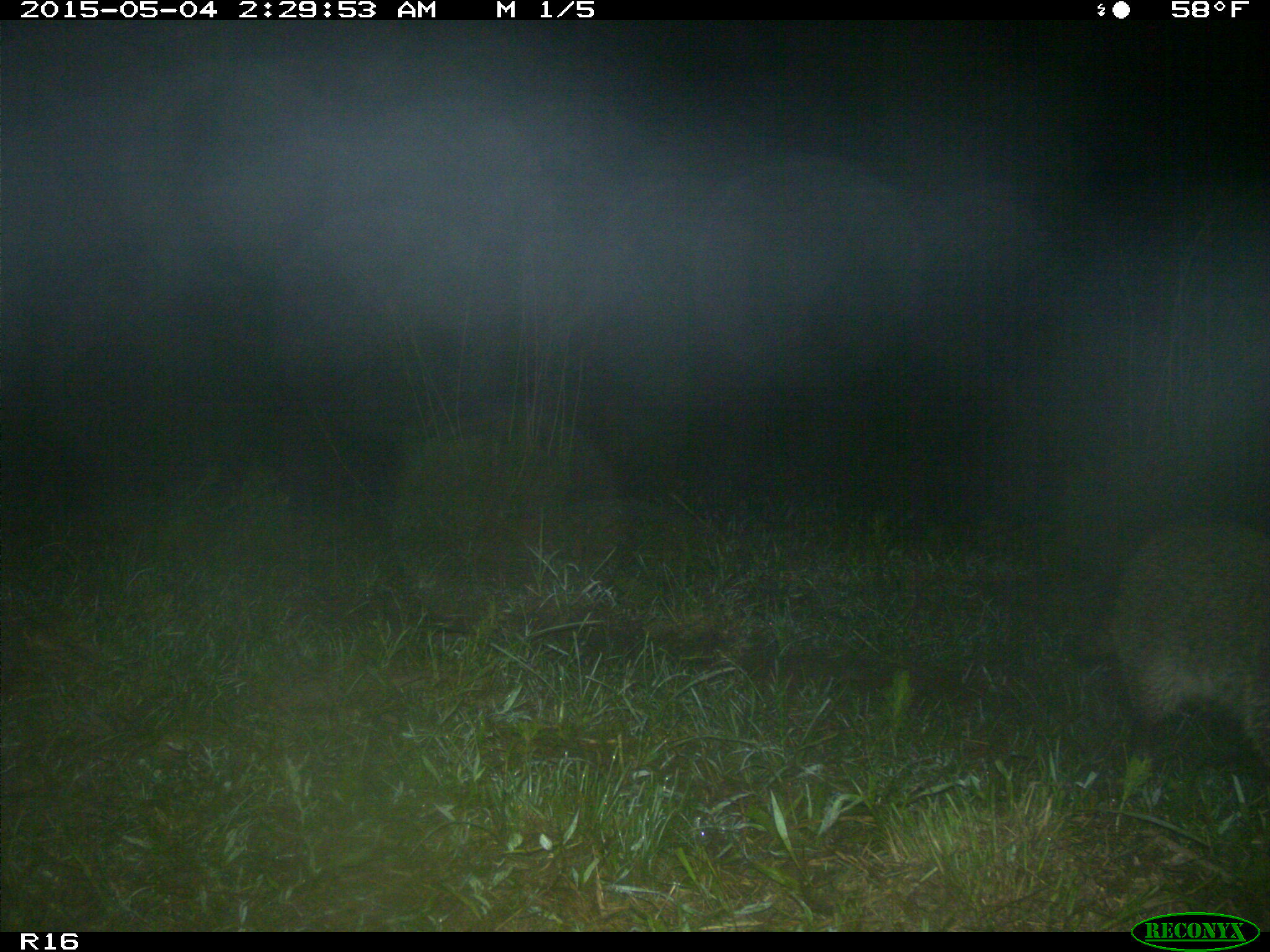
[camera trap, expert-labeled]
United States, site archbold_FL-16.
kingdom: Animalia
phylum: Chordata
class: Mammalia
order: Carnivora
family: Procyonidae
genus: Procyon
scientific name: Procyon lotor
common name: common raccoon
Procyon lotor (common raccoon).